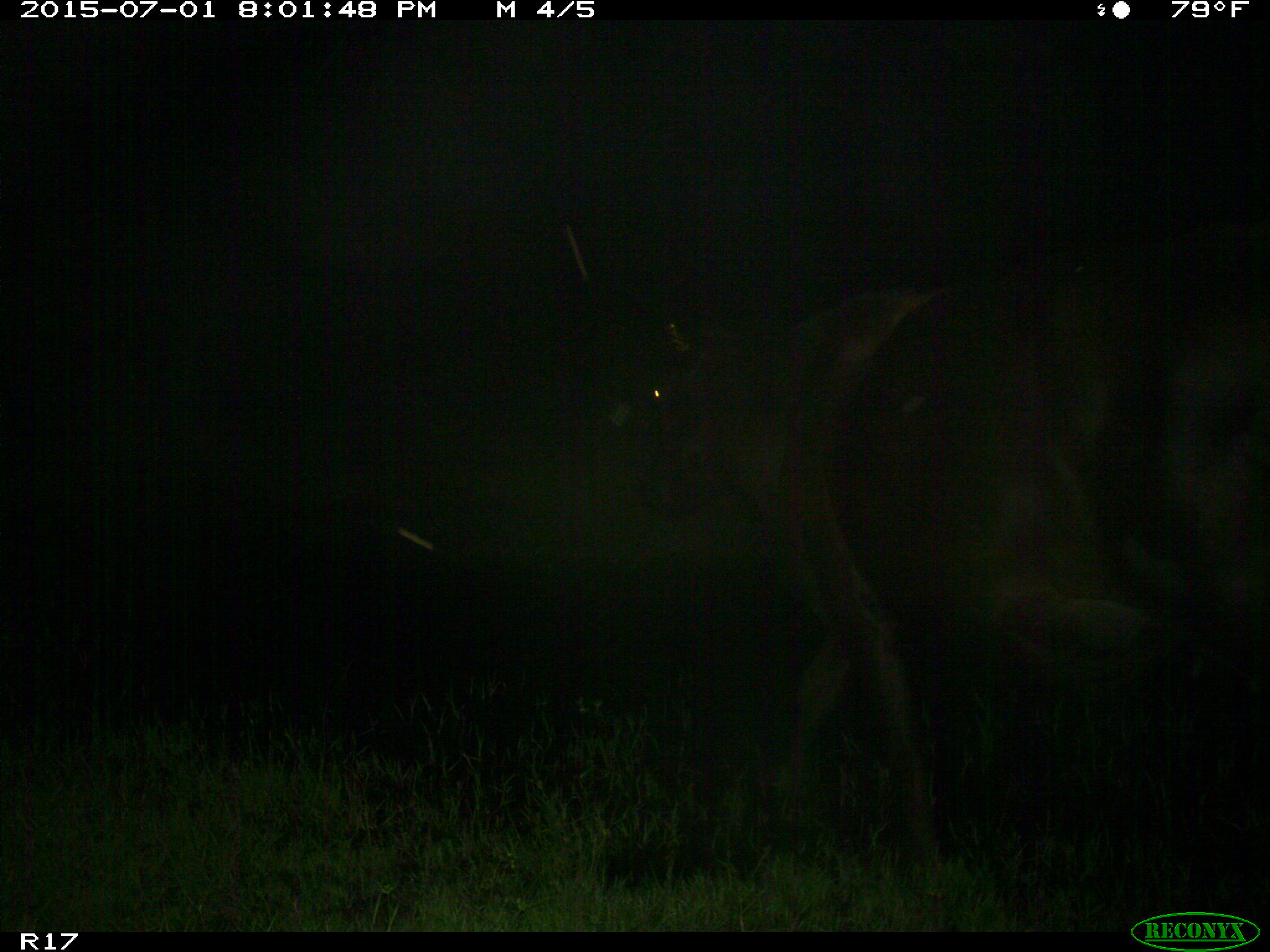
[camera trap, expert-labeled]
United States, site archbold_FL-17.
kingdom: Animalia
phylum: Chordata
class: Mammalia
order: Artiodactyla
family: Bovidae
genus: Bos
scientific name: Bos taurus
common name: domestic cow